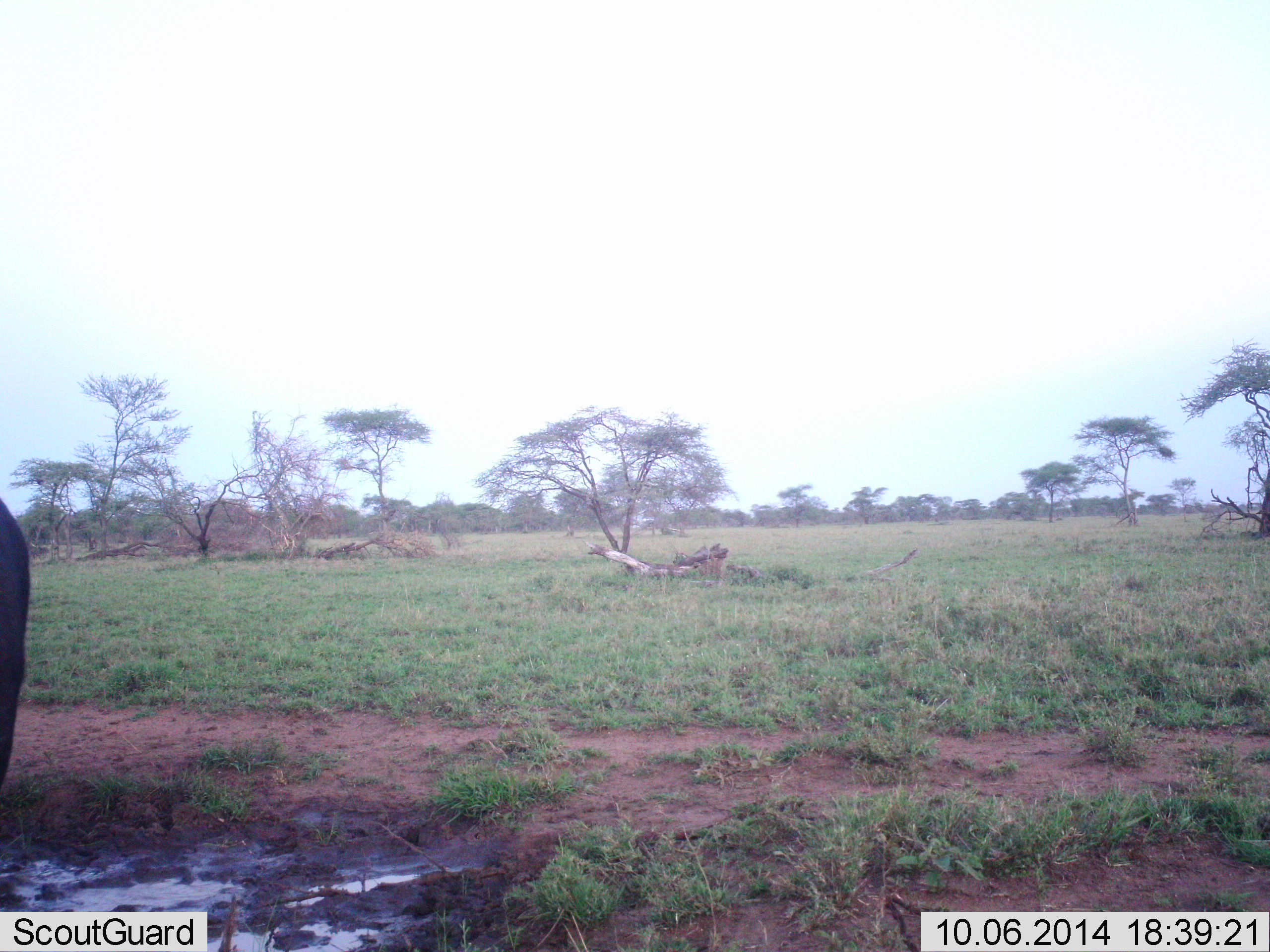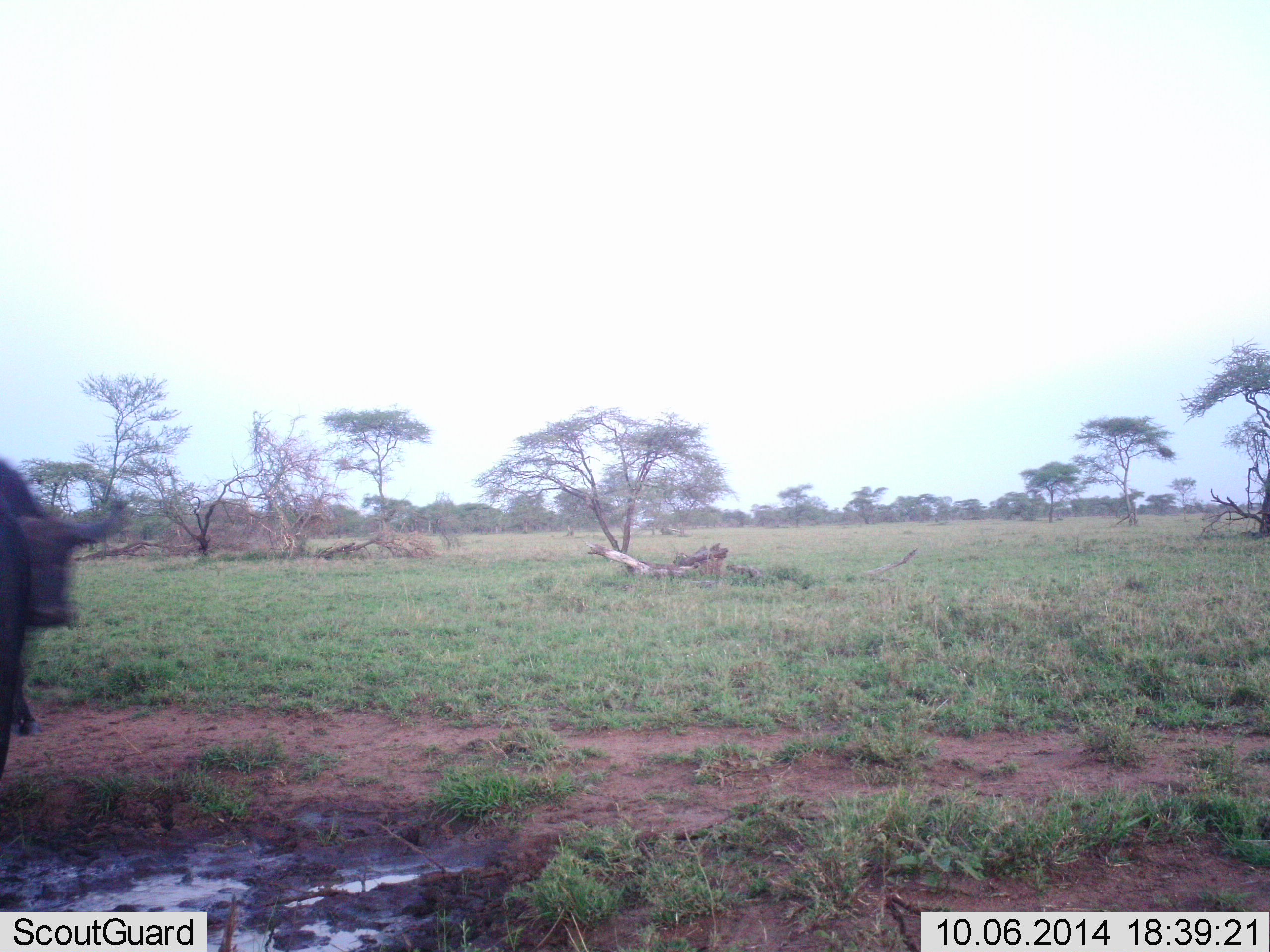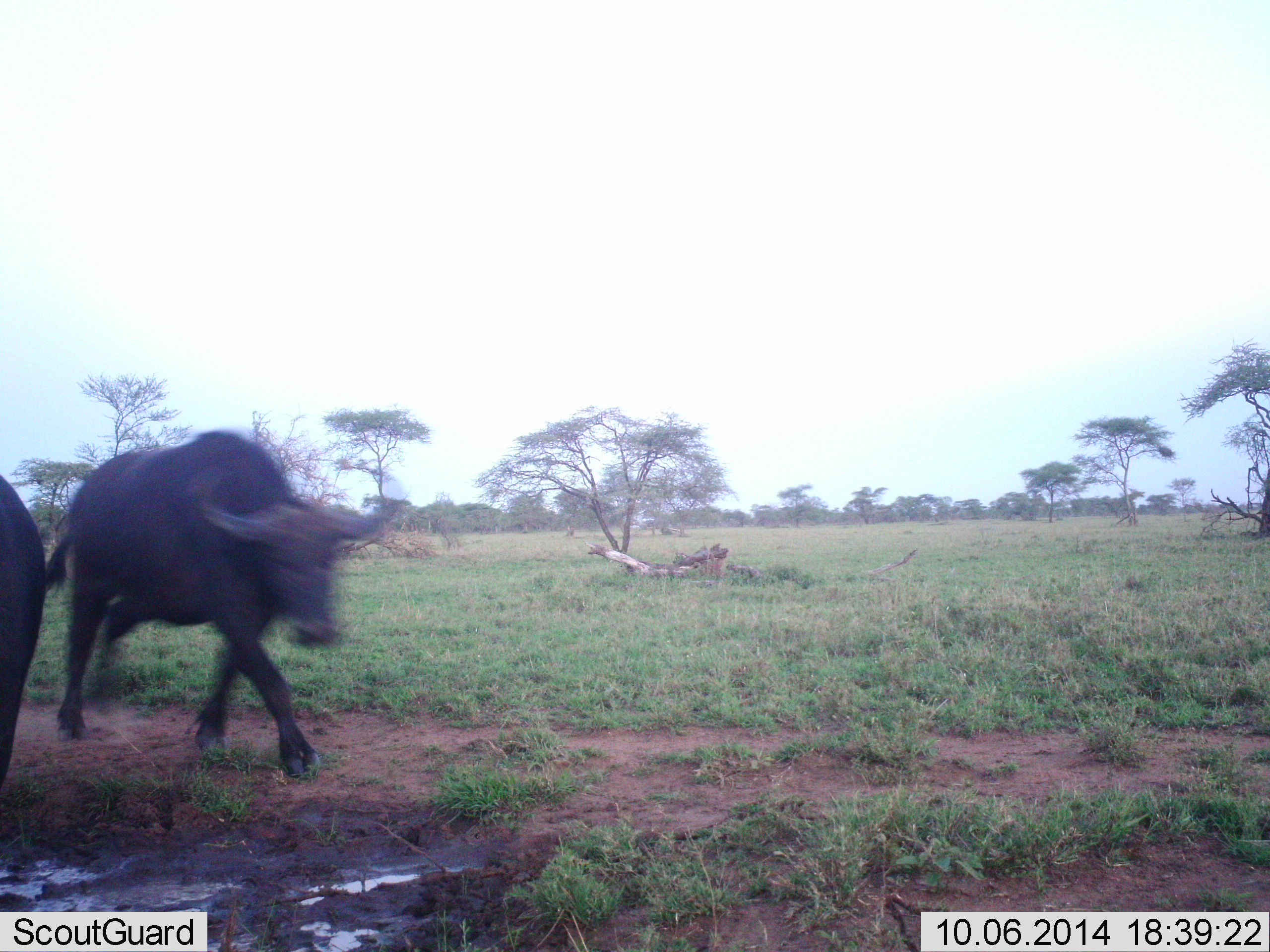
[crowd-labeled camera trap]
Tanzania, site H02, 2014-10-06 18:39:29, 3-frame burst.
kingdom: Animalia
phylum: Chordata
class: Mammalia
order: Artiodactyla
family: Bovidae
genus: Syncerus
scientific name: Syncerus caffer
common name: cape buffalo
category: buffalo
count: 2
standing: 40%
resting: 0%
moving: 100%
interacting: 0%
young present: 0%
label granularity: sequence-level